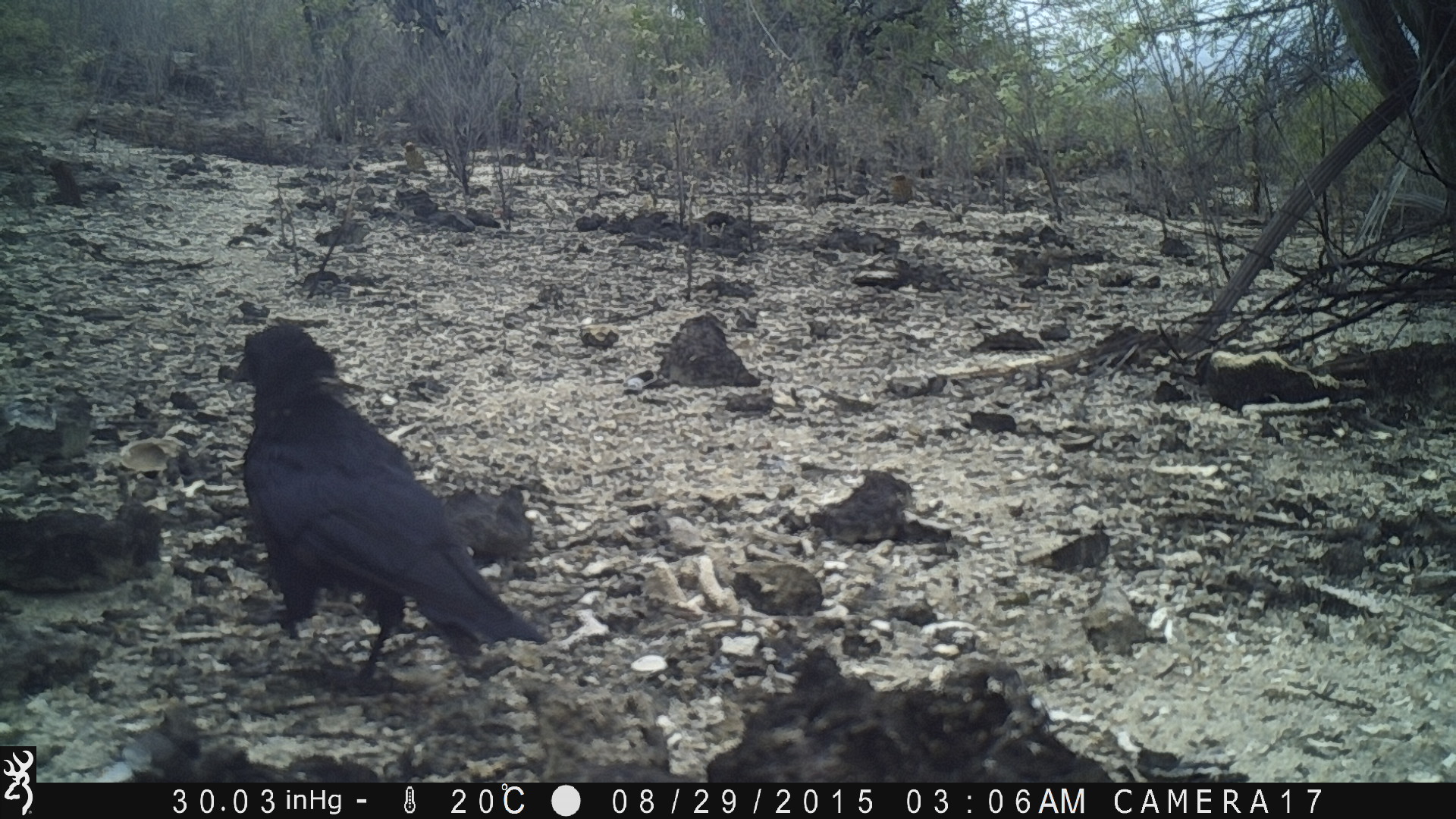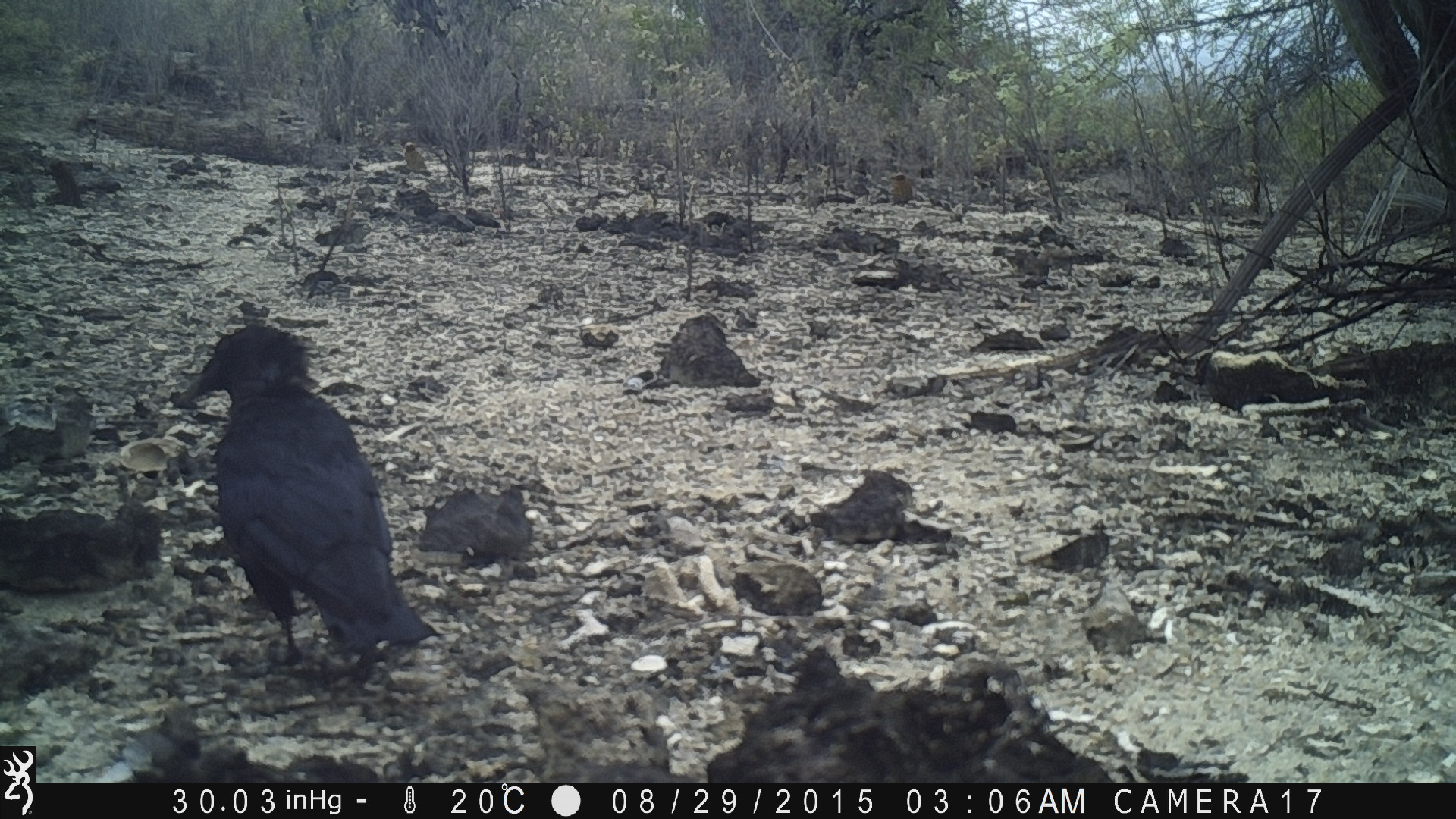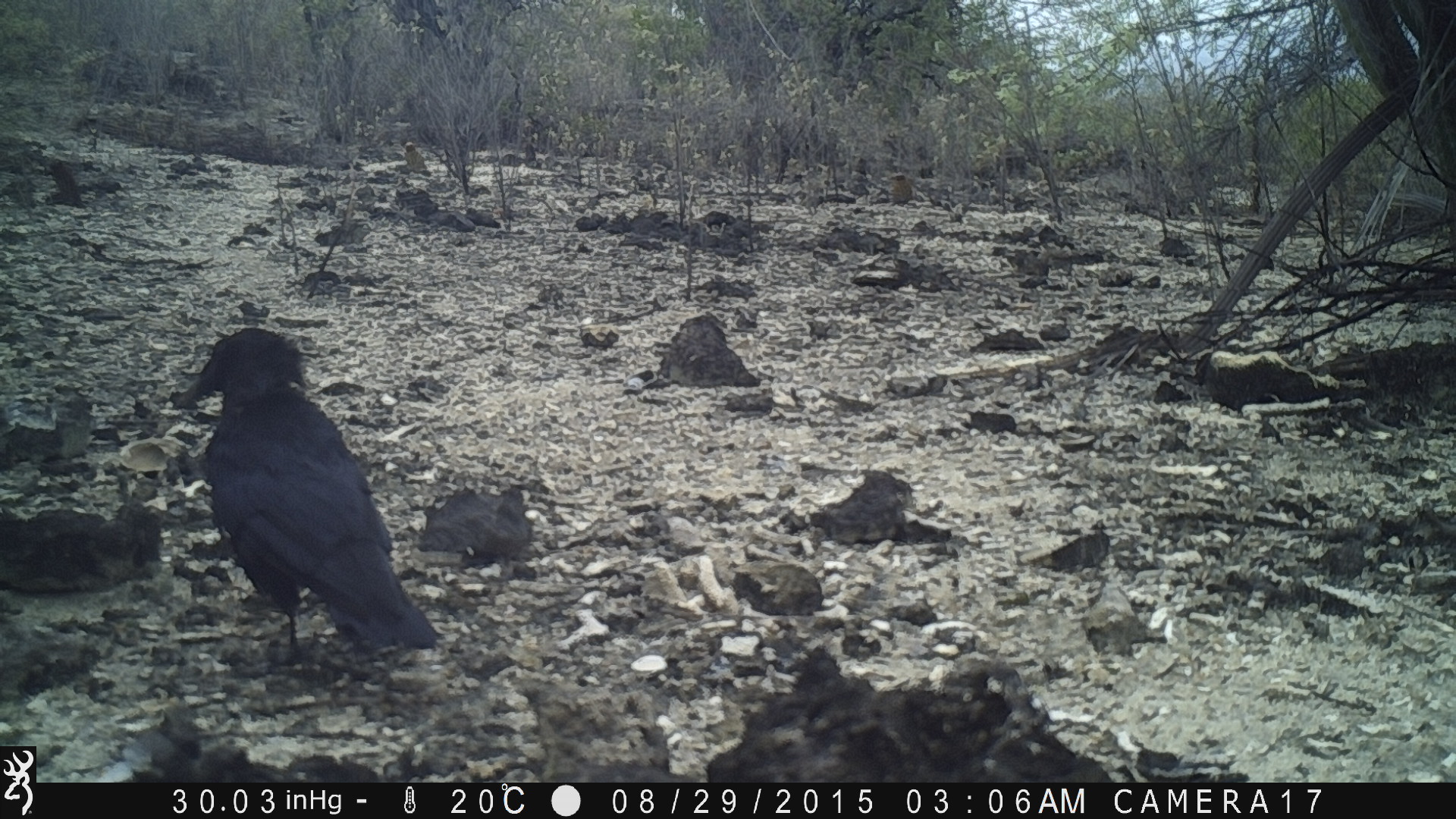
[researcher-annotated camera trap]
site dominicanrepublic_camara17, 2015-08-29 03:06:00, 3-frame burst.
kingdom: Animalia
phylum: Chordata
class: Aves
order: Passeriformes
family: Corvidae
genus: Corvus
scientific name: Corvus corax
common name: raven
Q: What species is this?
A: Raven (Corvus corax).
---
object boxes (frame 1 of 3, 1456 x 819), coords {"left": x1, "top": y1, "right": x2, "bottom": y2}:
raven: {"left": 225, "top": 324, "right": 539, "bottom": 689}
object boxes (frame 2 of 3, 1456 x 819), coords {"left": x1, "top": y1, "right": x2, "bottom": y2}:
raven: {"left": 173, "top": 321, "right": 439, "bottom": 684}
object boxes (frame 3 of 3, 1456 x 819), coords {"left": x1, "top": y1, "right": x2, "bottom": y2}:
raven: {"left": 177, "top": 330, "right": 441, "bottom": 673}